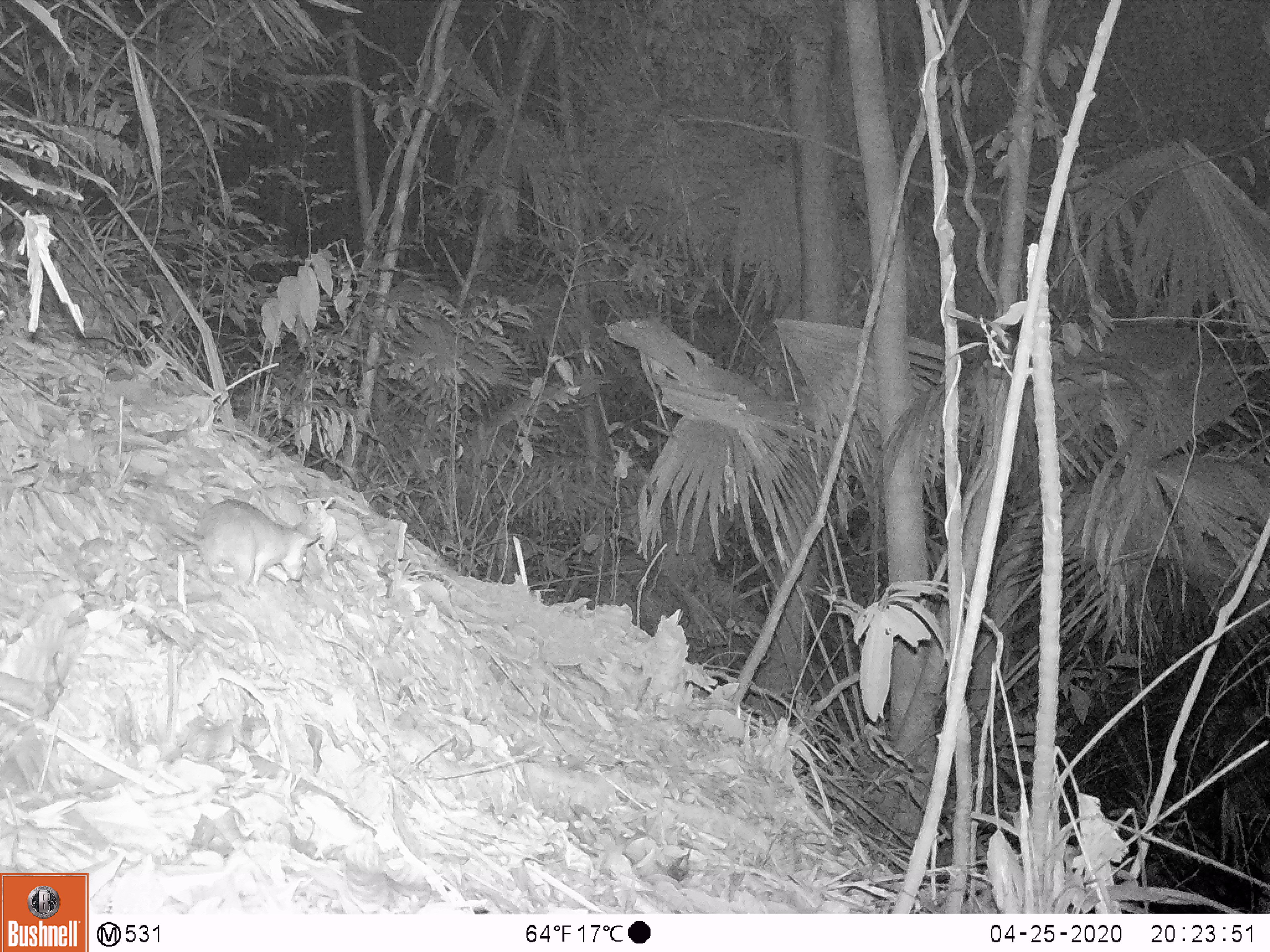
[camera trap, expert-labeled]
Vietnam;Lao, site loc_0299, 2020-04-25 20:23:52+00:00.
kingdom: Animalia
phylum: Chordata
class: Mammalia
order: Rodentia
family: Muridae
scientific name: Muridae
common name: old-world mice and rats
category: unidentified murid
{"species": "unidentified murid (old-world mice and rats) (Muridae)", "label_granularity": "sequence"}